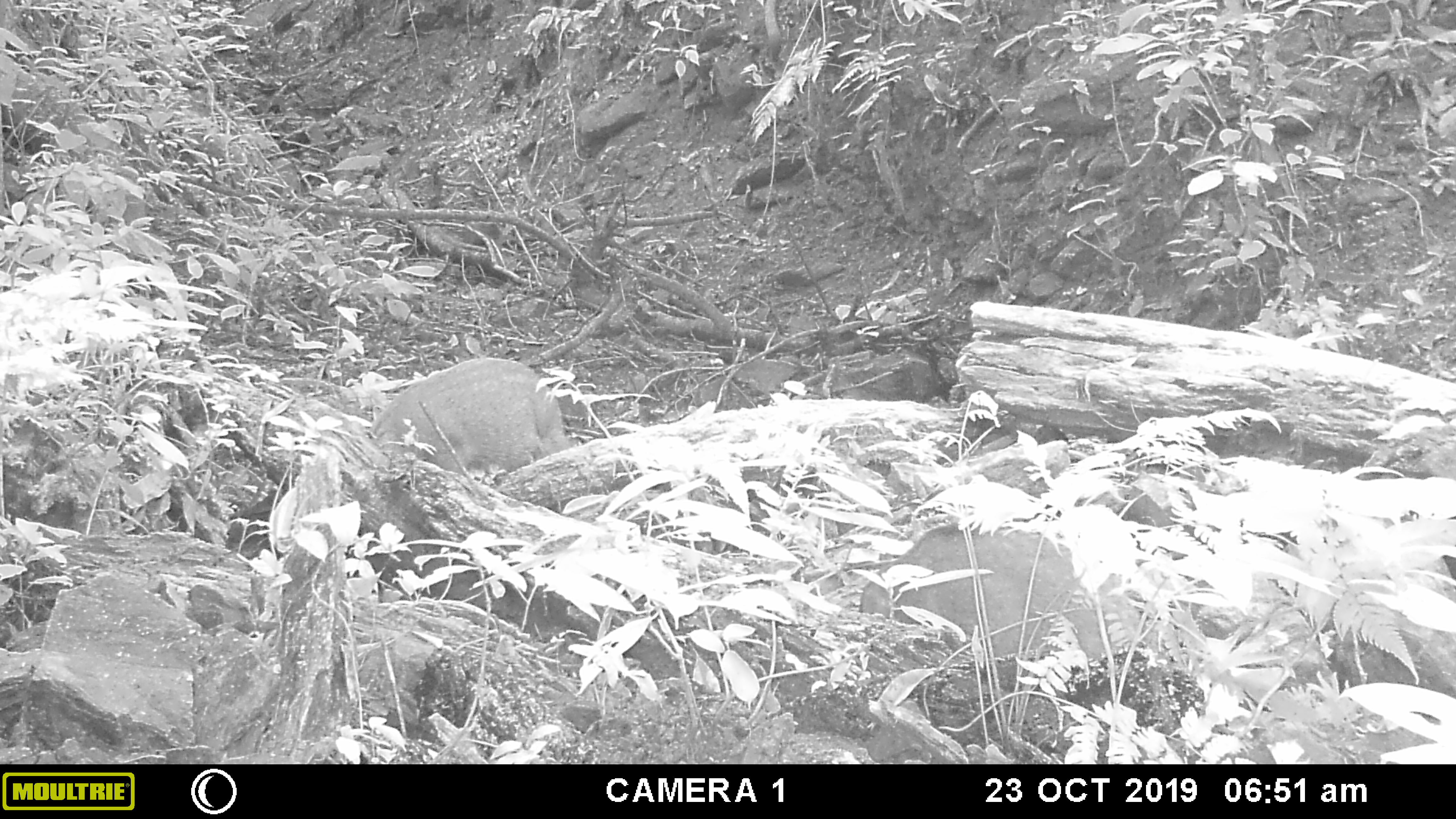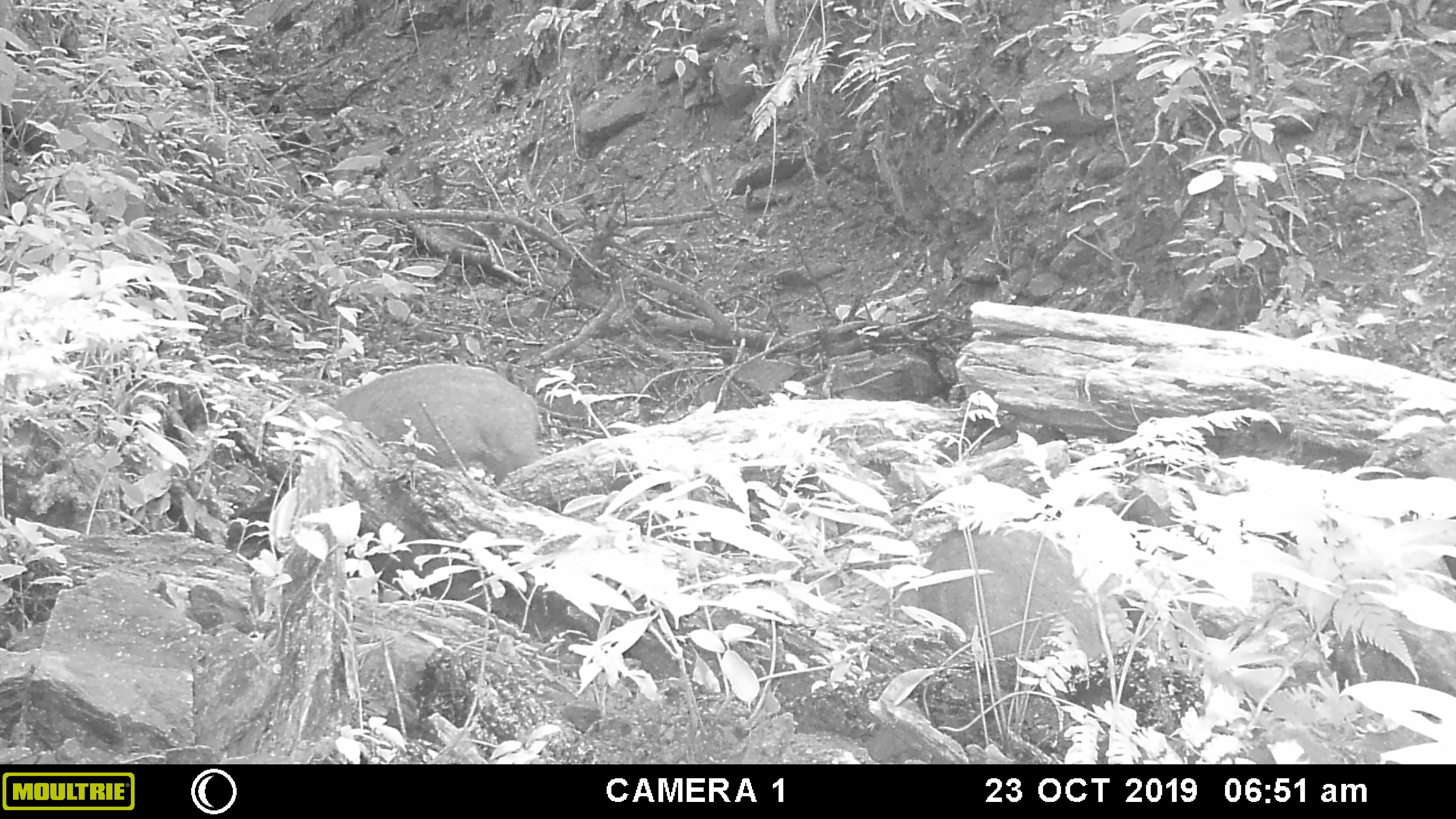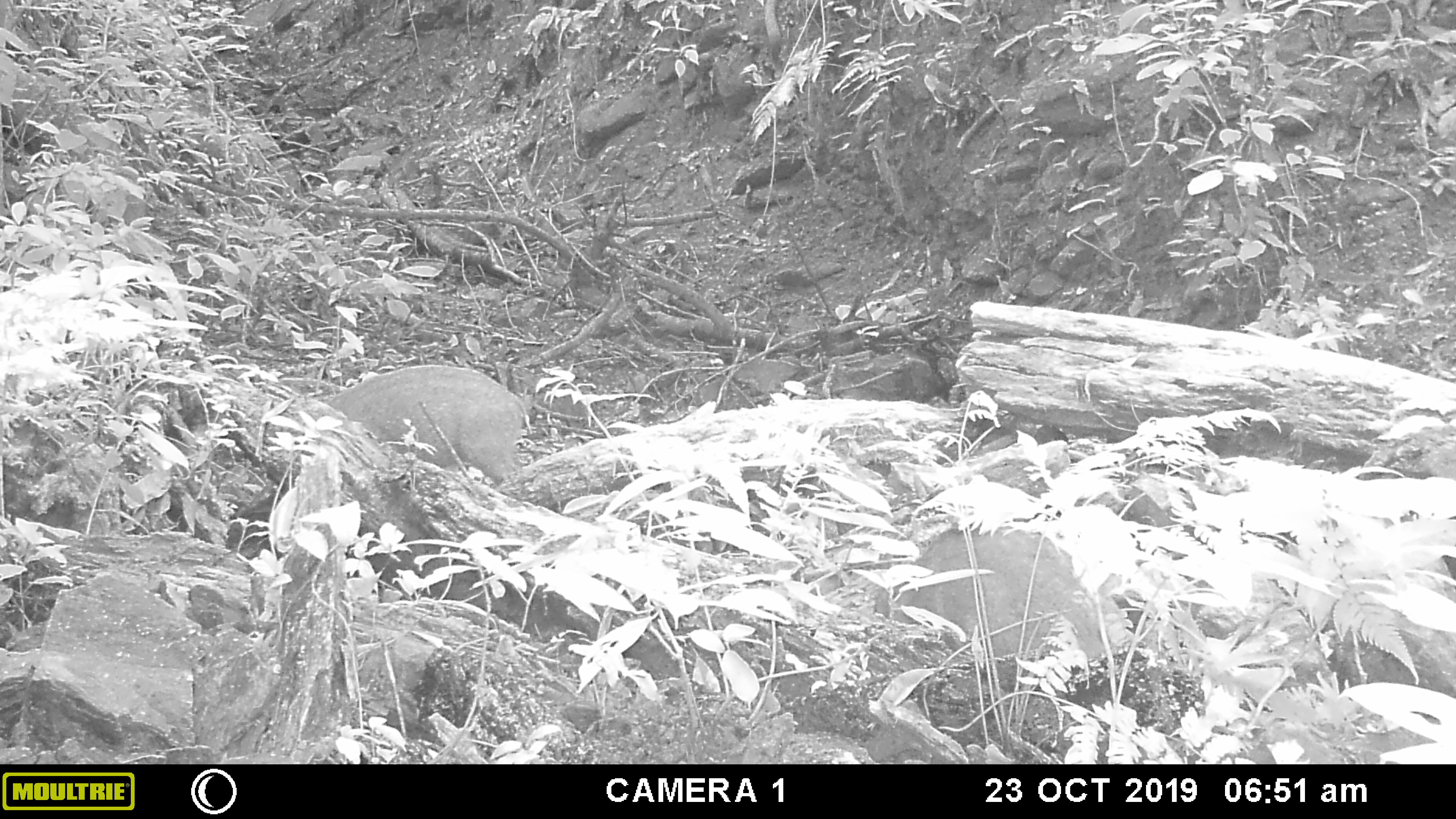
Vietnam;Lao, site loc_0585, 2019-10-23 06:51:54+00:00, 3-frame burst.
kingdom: Animalia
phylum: Chordata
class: Mammalia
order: Artiodactyla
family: Suidae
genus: Sus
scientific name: Sus scrofa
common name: eurasian wild pig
Eurasian wild pig (Sus scrofa). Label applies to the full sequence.